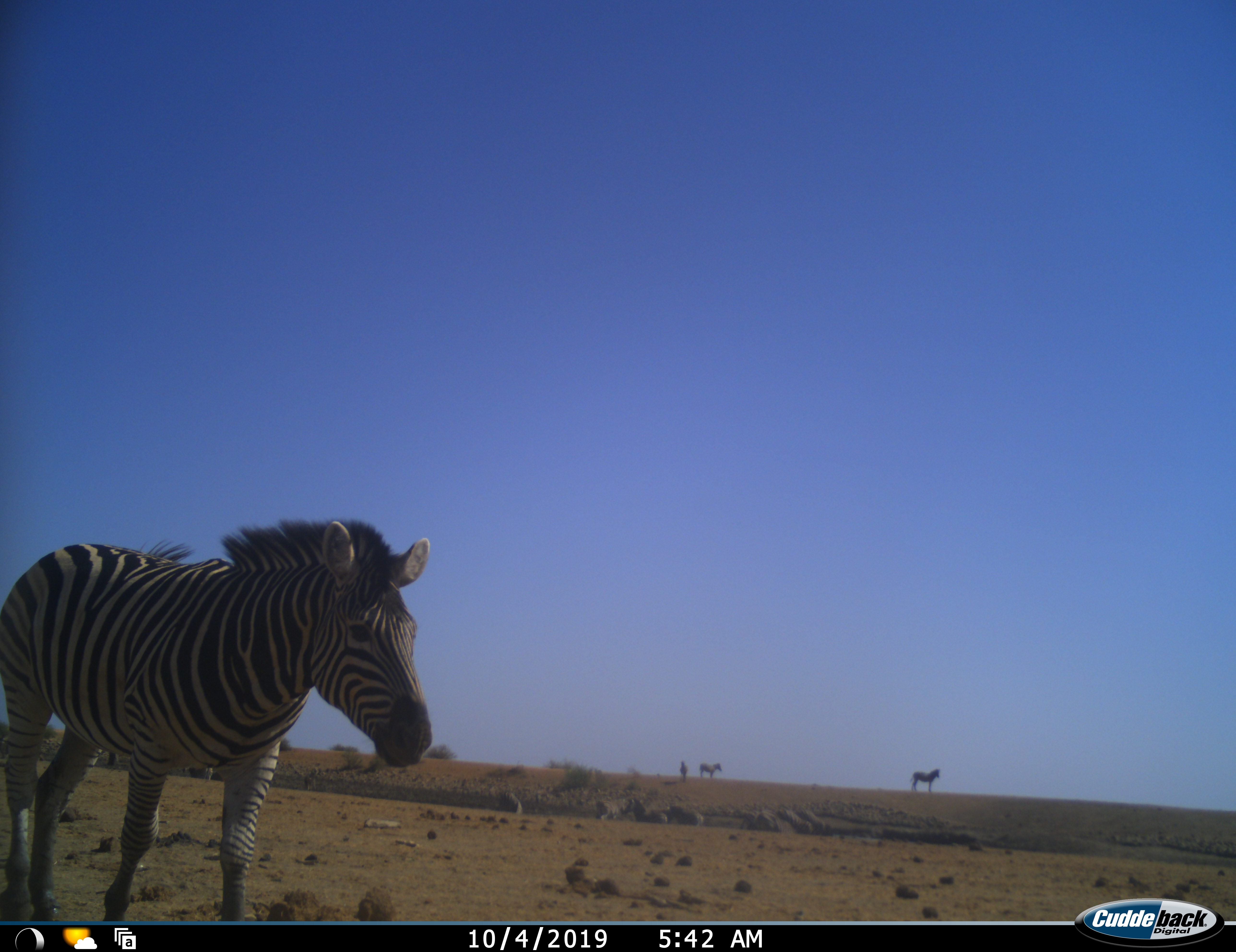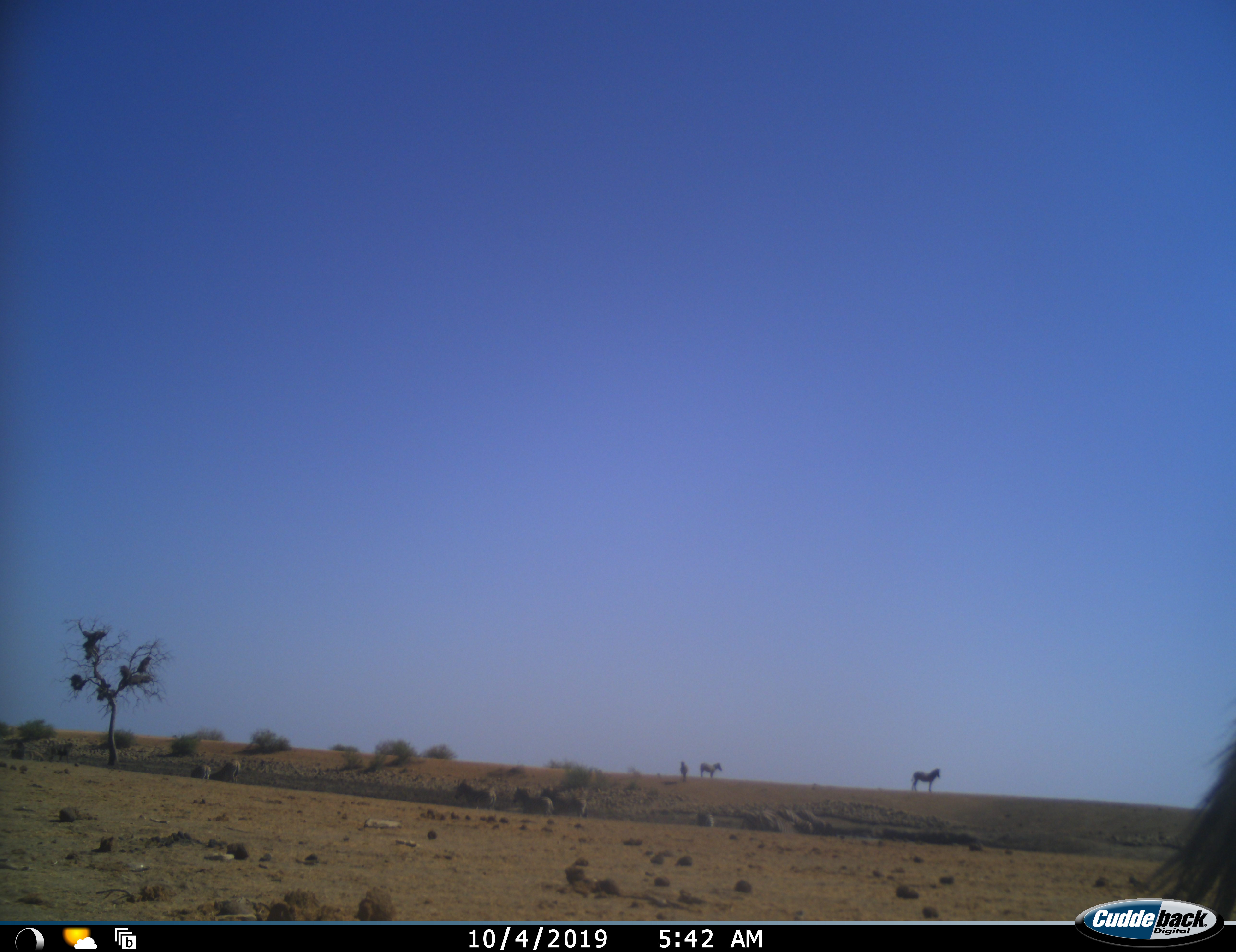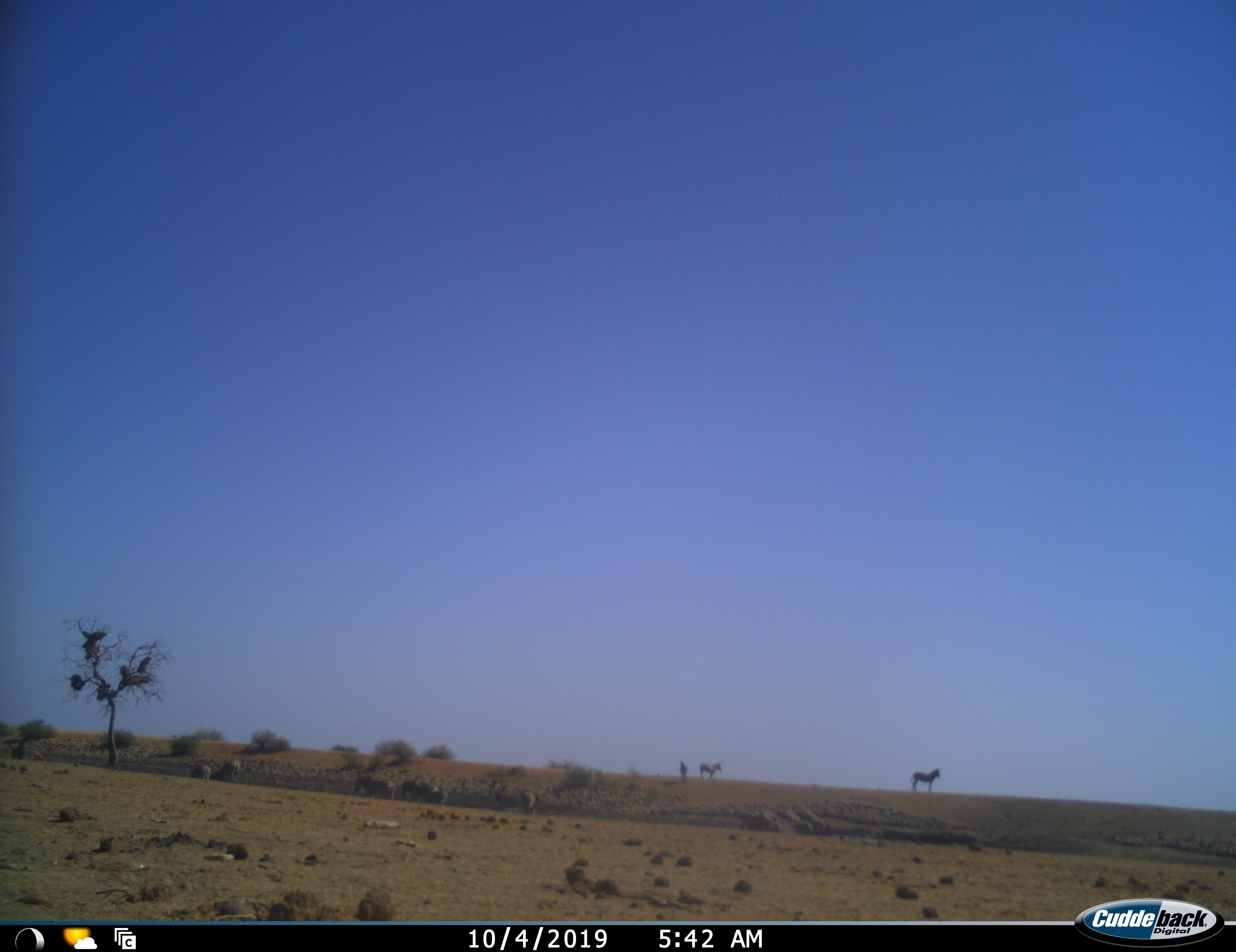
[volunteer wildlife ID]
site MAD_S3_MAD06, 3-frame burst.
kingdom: Animalia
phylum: Chordata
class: Mammalia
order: Perissodactyla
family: Equidae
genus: Equus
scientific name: Equus quagga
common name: plains zebra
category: zebraplains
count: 8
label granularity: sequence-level